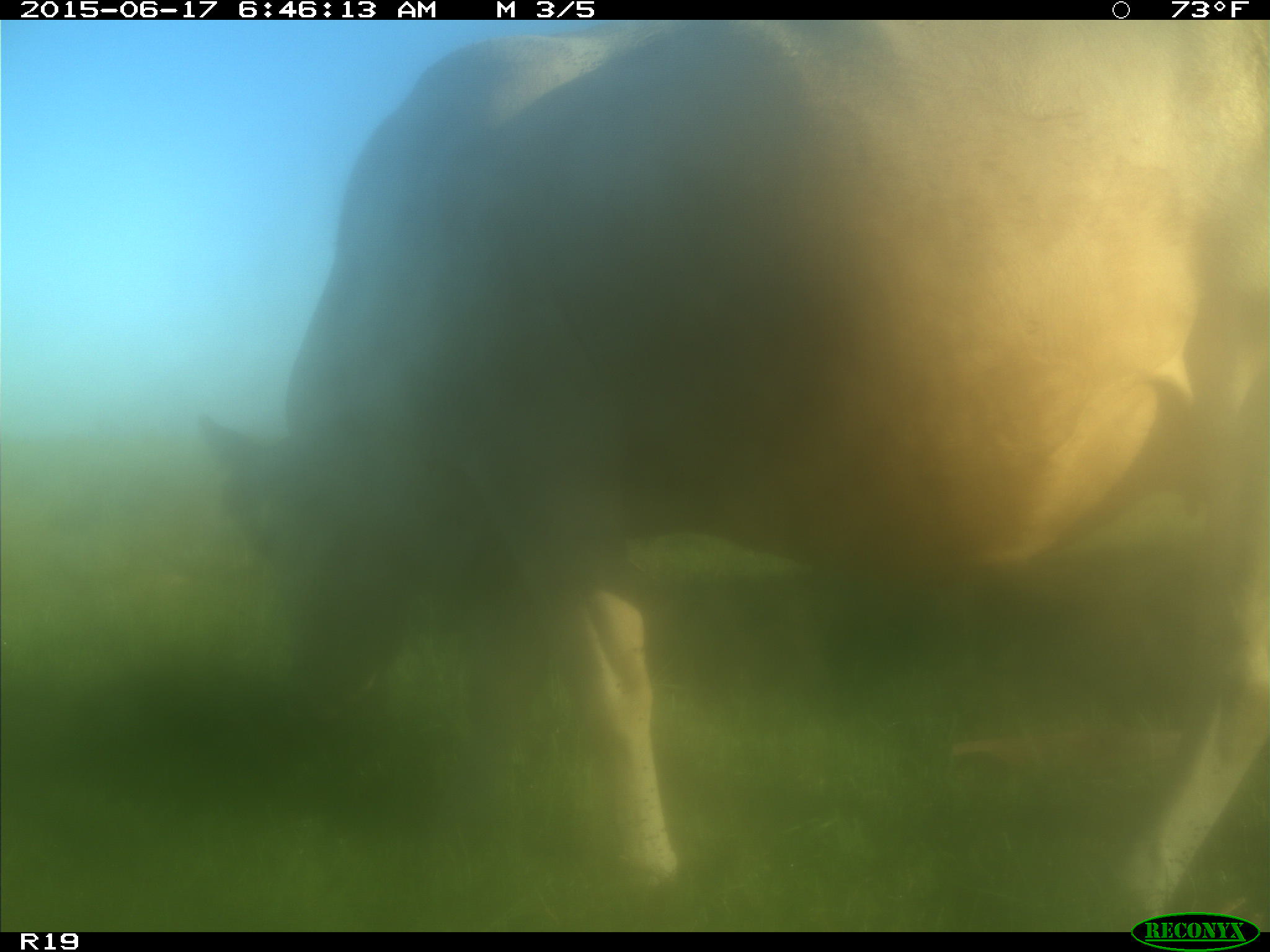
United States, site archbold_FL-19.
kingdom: Animalia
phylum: Chordata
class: Mammalia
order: Artiodactyla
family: Bovidae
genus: Bos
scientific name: Bos taurus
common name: domestic cow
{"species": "Bos taurus (domestic cow)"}